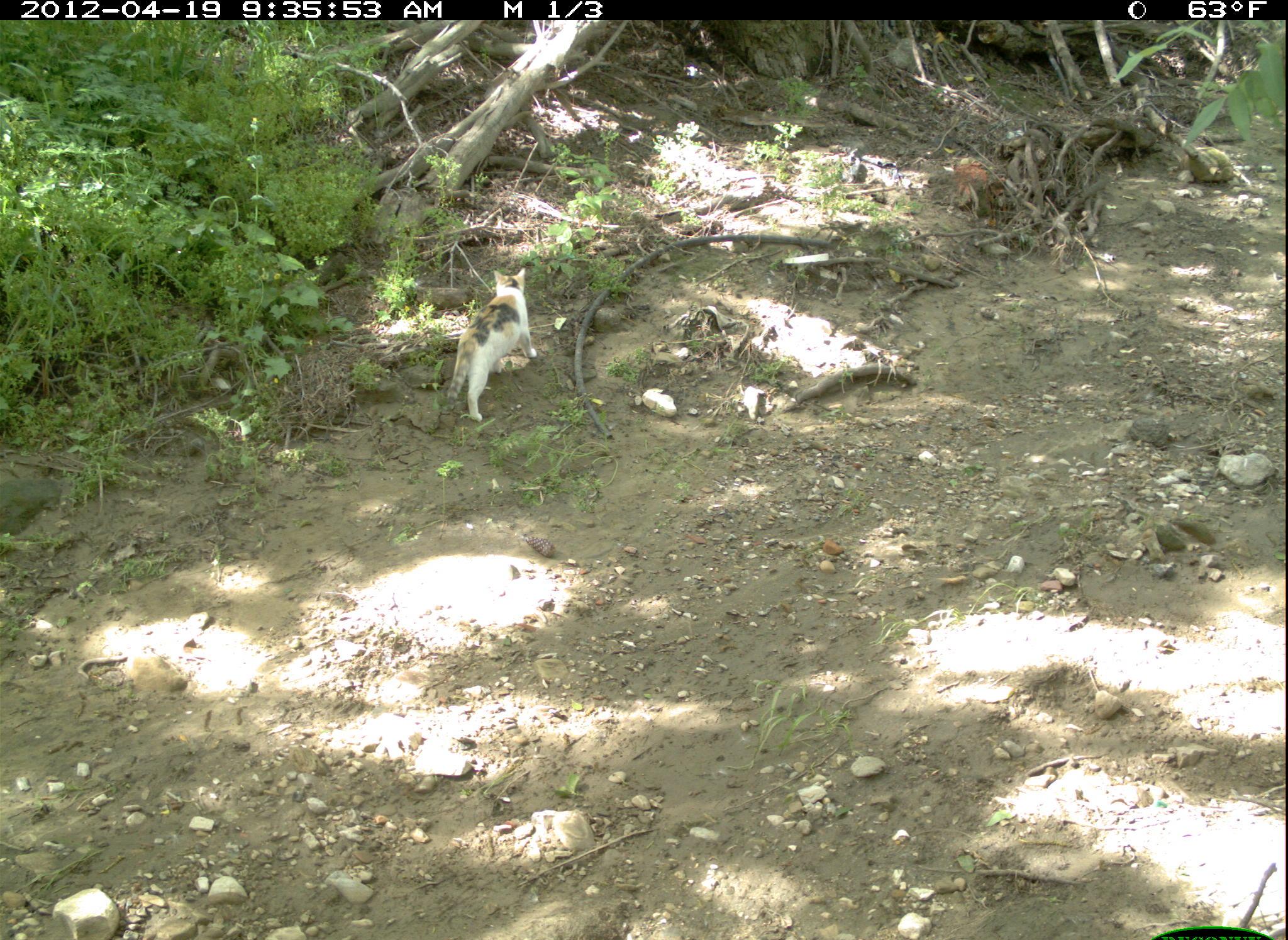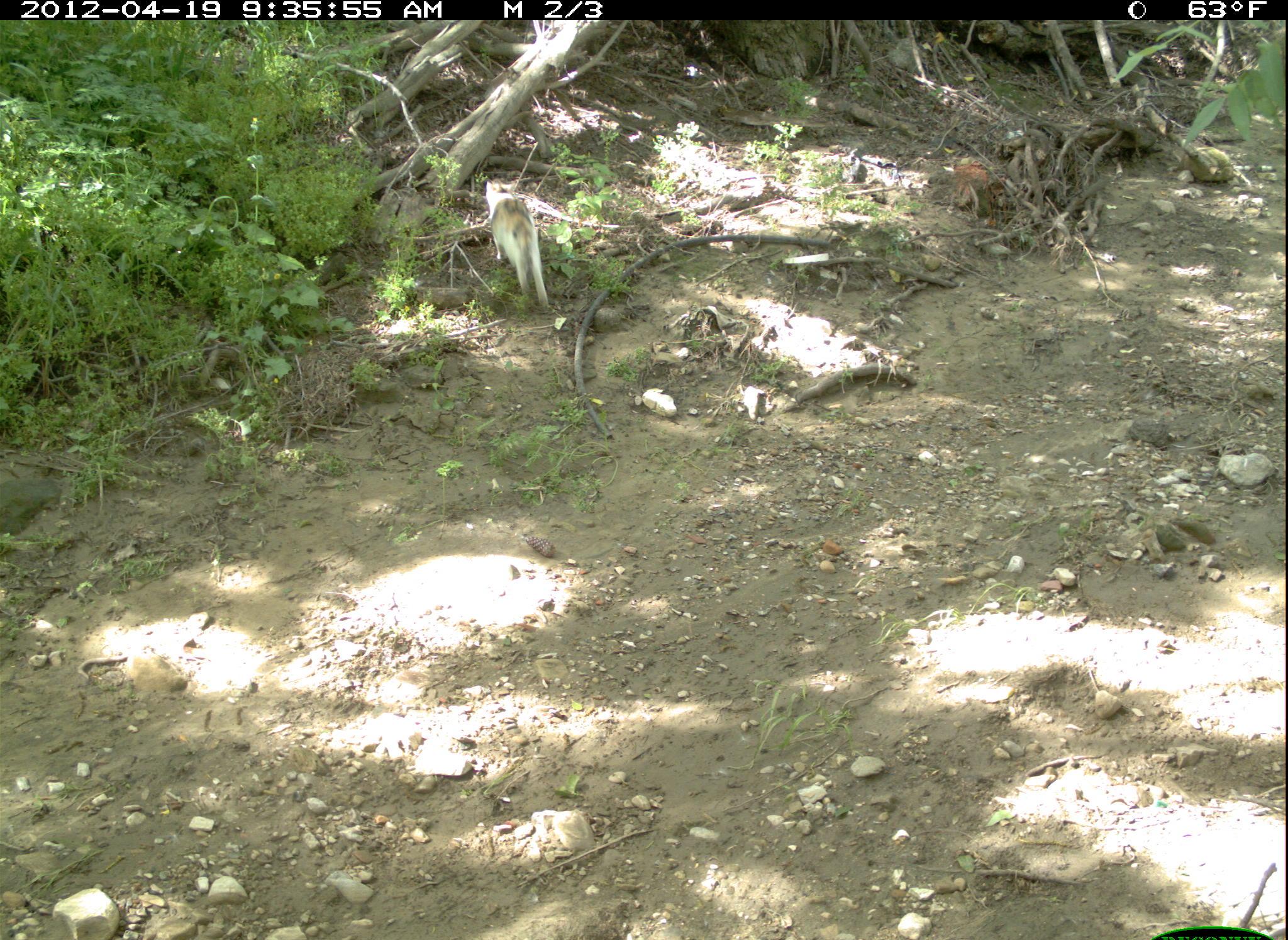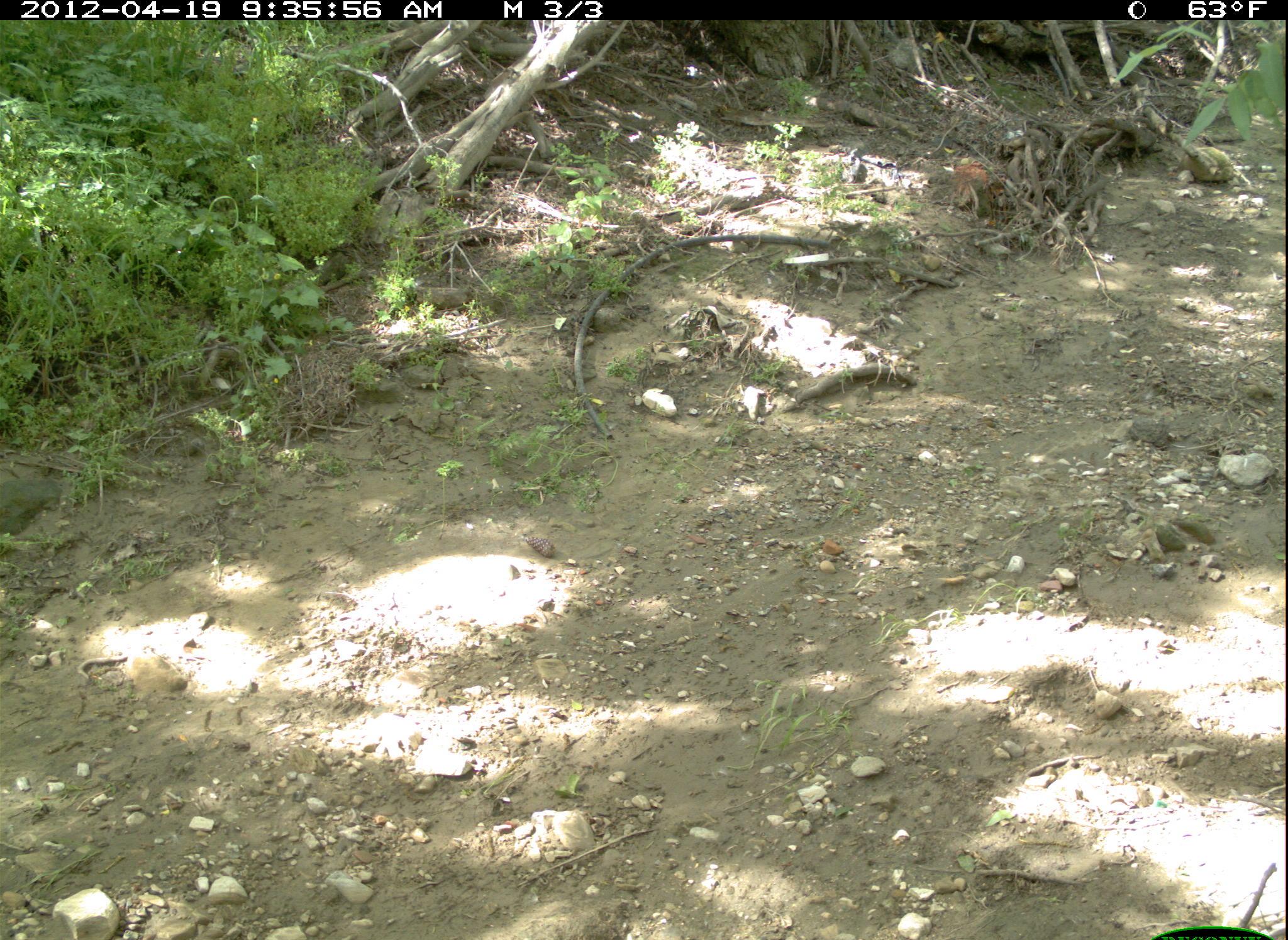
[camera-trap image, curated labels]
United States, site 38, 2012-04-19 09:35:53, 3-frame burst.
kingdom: Animalia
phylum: Chordata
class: Mammalia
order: Carnivora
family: Felidae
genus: Felis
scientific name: Felis catus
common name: cat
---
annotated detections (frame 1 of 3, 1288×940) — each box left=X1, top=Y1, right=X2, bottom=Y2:
cat: left=443, top=267, right=544, bottom=428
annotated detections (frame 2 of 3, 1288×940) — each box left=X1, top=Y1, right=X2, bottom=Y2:
cat: left=469, top=153, right=580, bottom=321